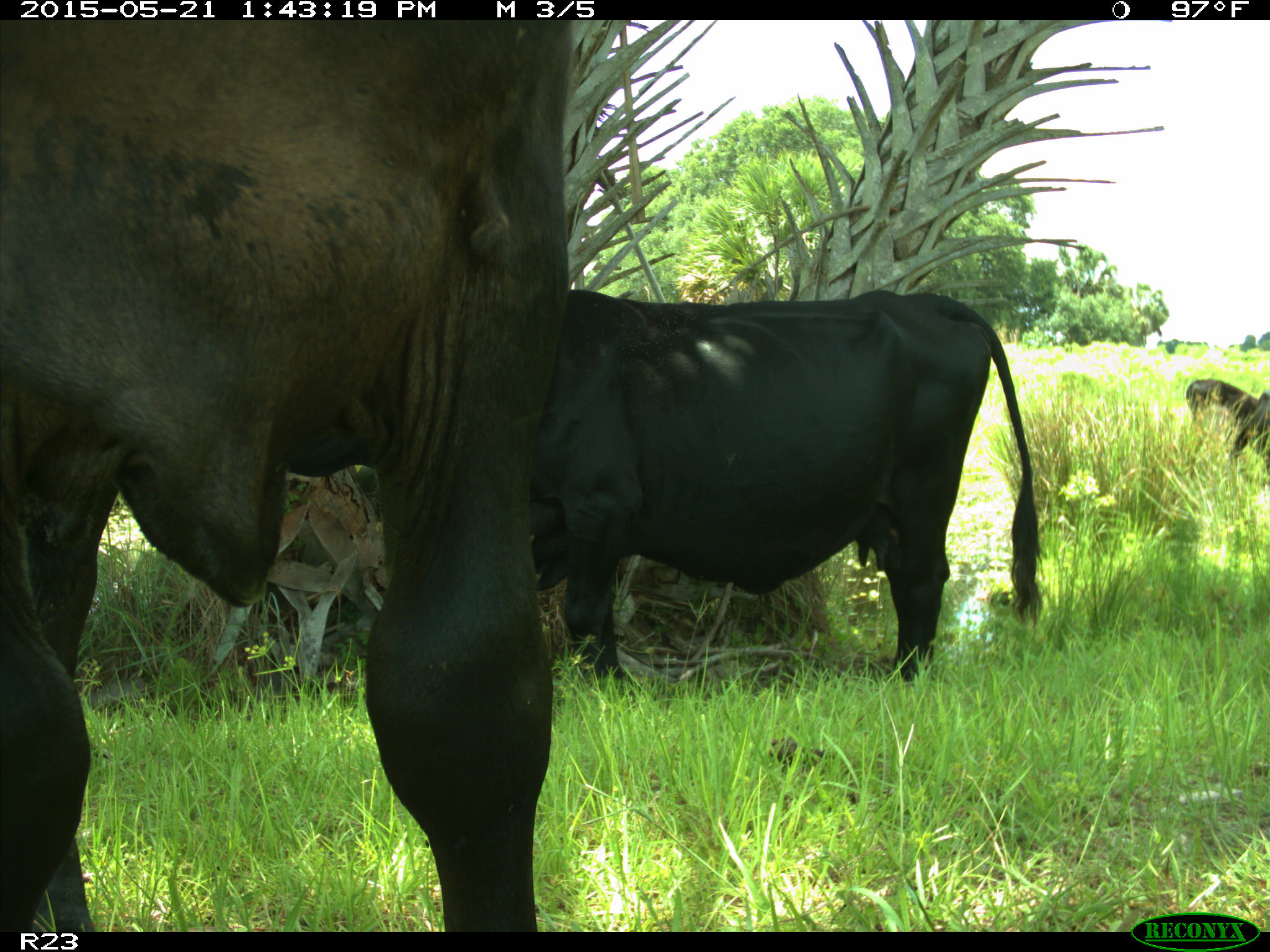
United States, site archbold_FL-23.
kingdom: Animalia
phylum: Chordata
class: Mammalia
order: Artiodactyla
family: Bovidae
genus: Bos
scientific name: Bos taurus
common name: domestic cow